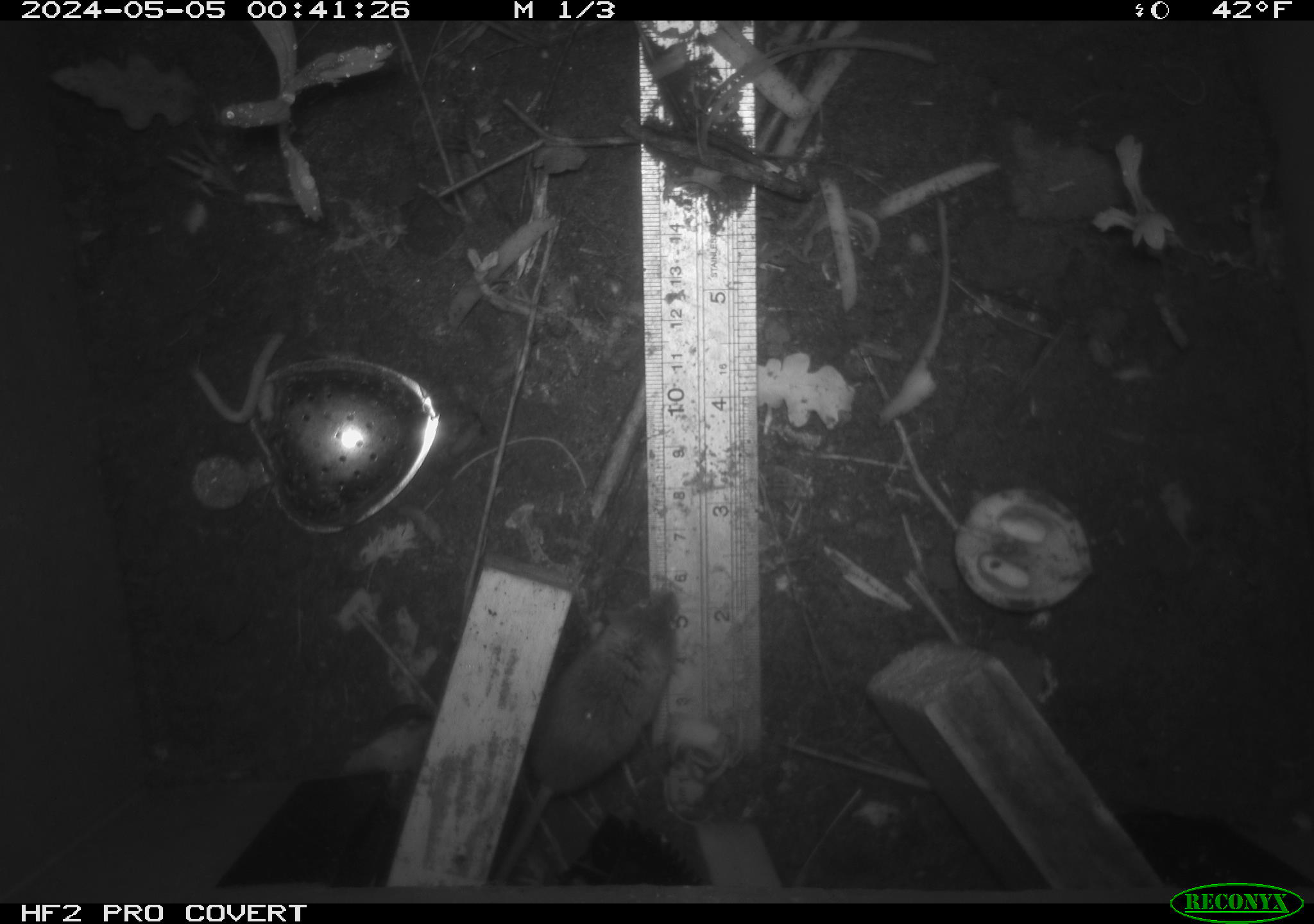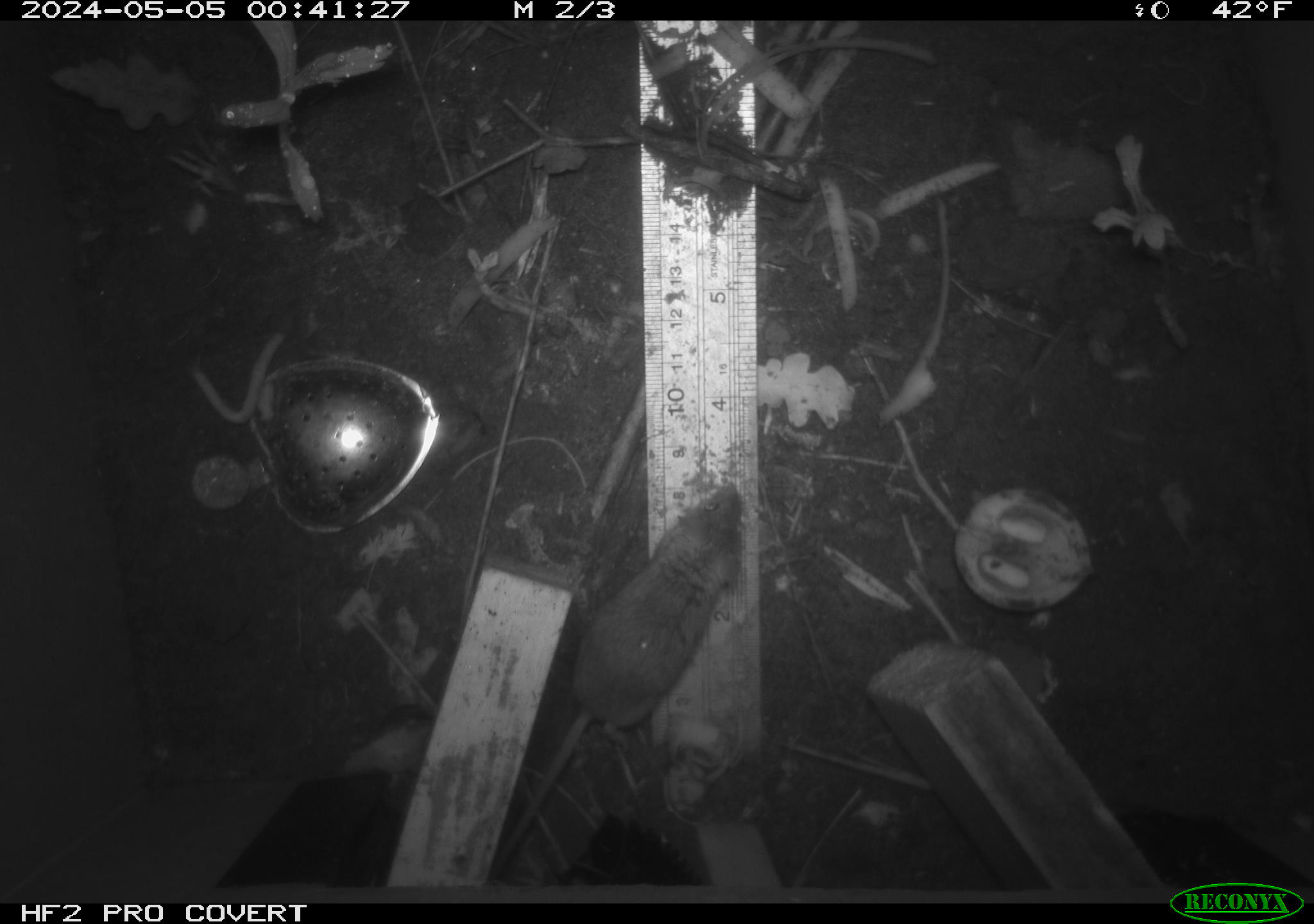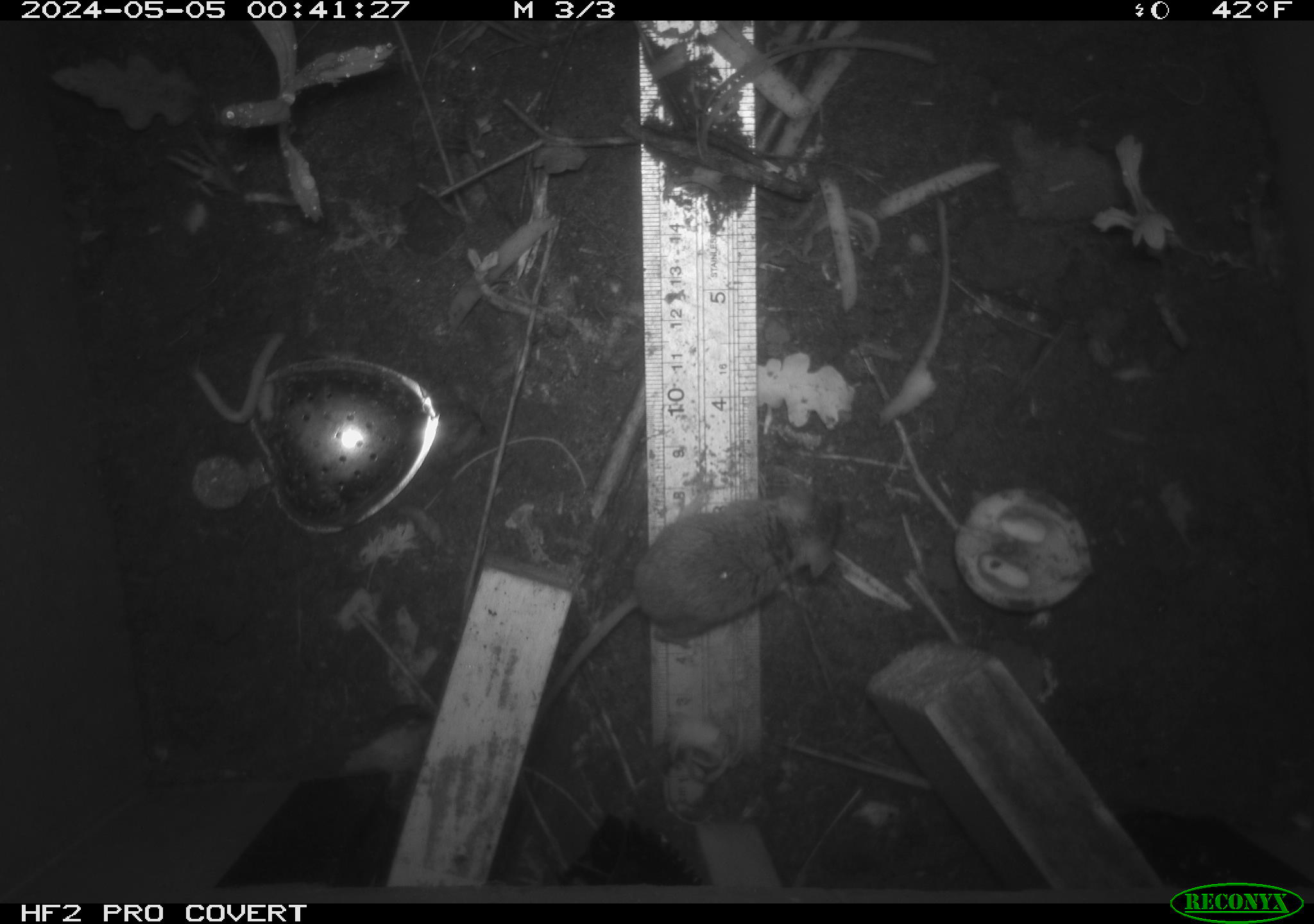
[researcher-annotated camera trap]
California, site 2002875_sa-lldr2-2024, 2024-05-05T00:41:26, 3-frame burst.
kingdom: Animalia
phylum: Chordata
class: Mammalia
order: Rodentia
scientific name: Rodentia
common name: mouse species